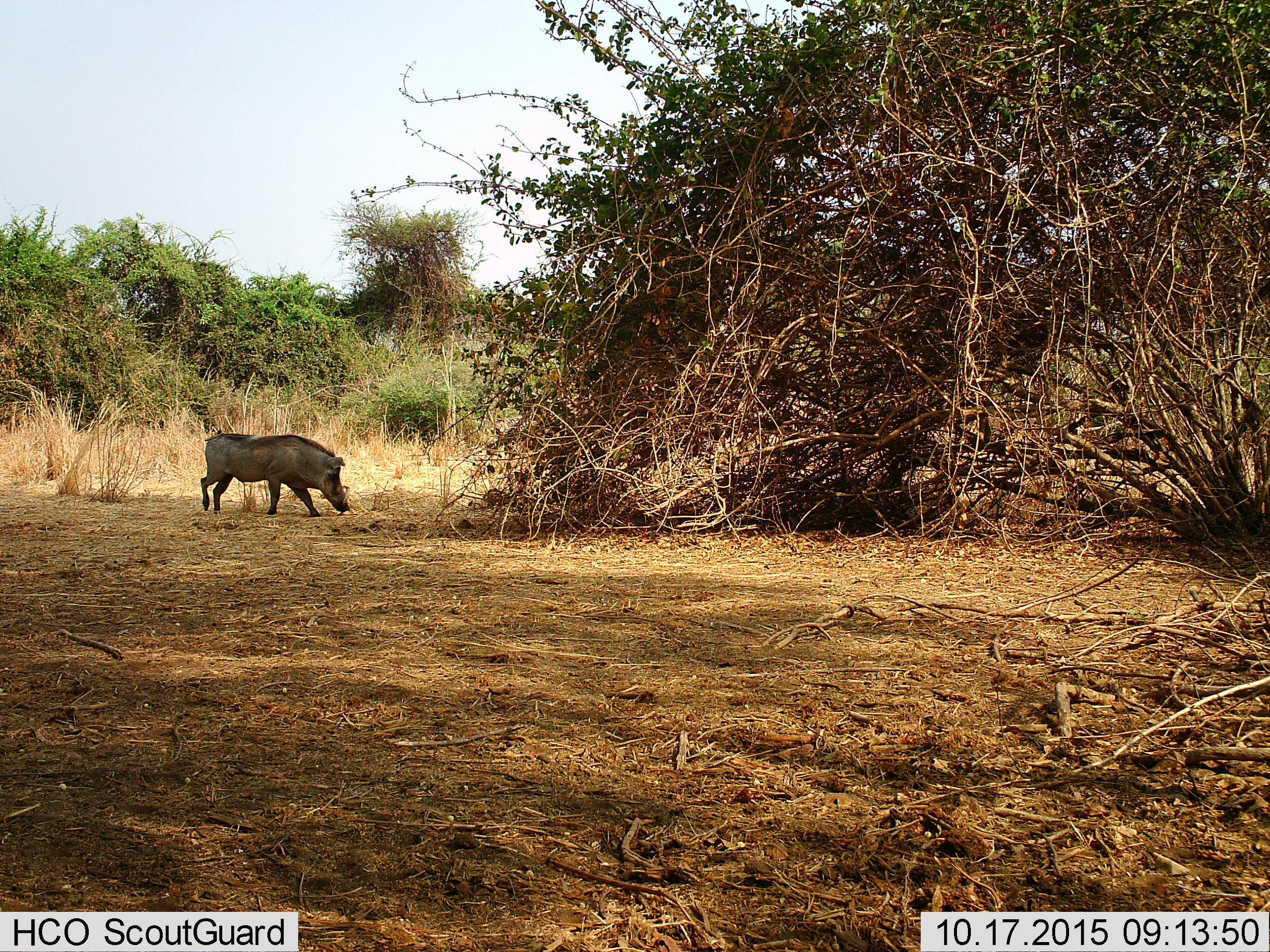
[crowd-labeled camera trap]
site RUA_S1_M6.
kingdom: Animalia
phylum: Chordata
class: Mammalia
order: Artiodactyla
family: Suidae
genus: Phacochoerus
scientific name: Phacochoerus africanus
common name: warthog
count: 1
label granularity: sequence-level